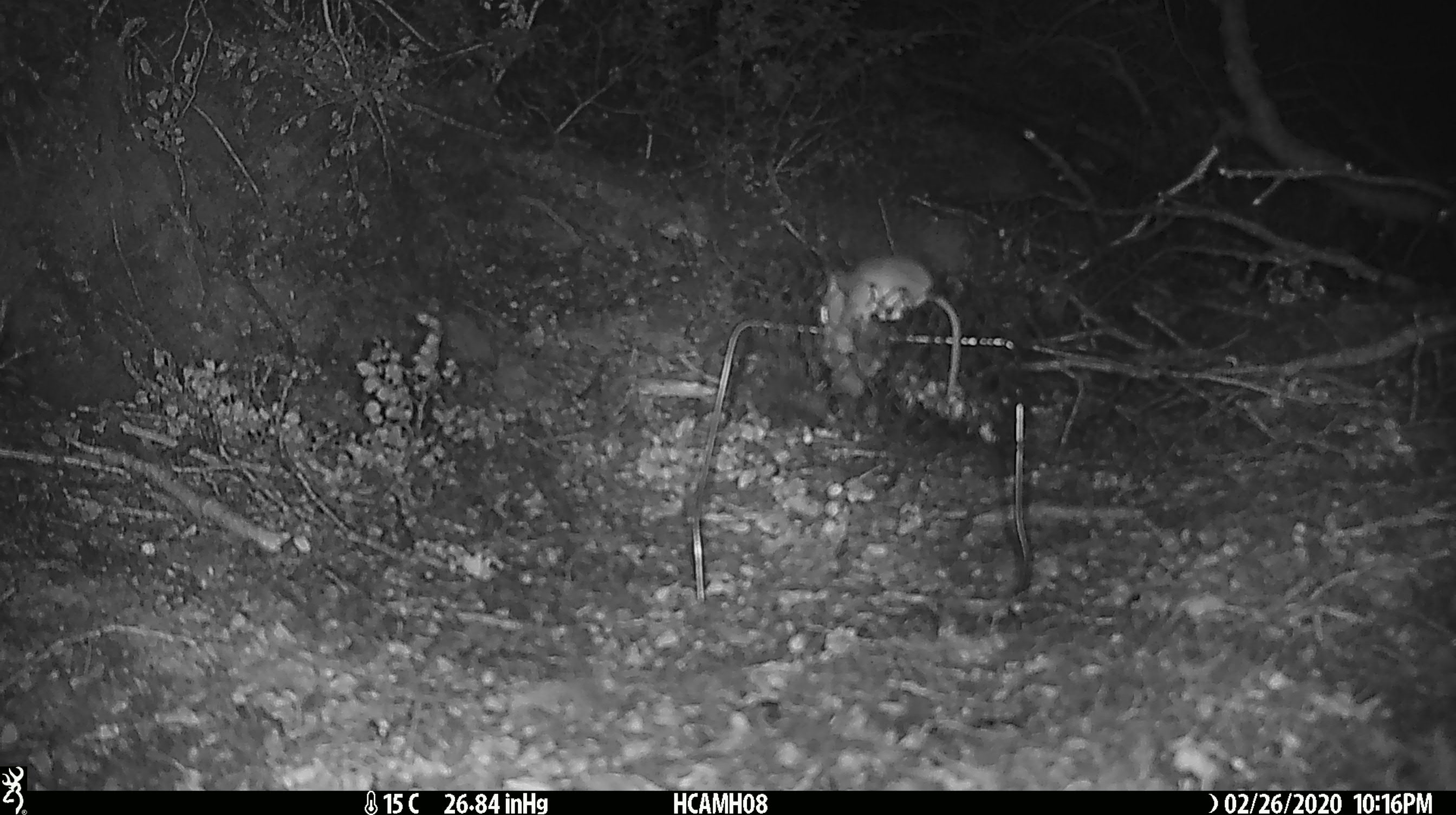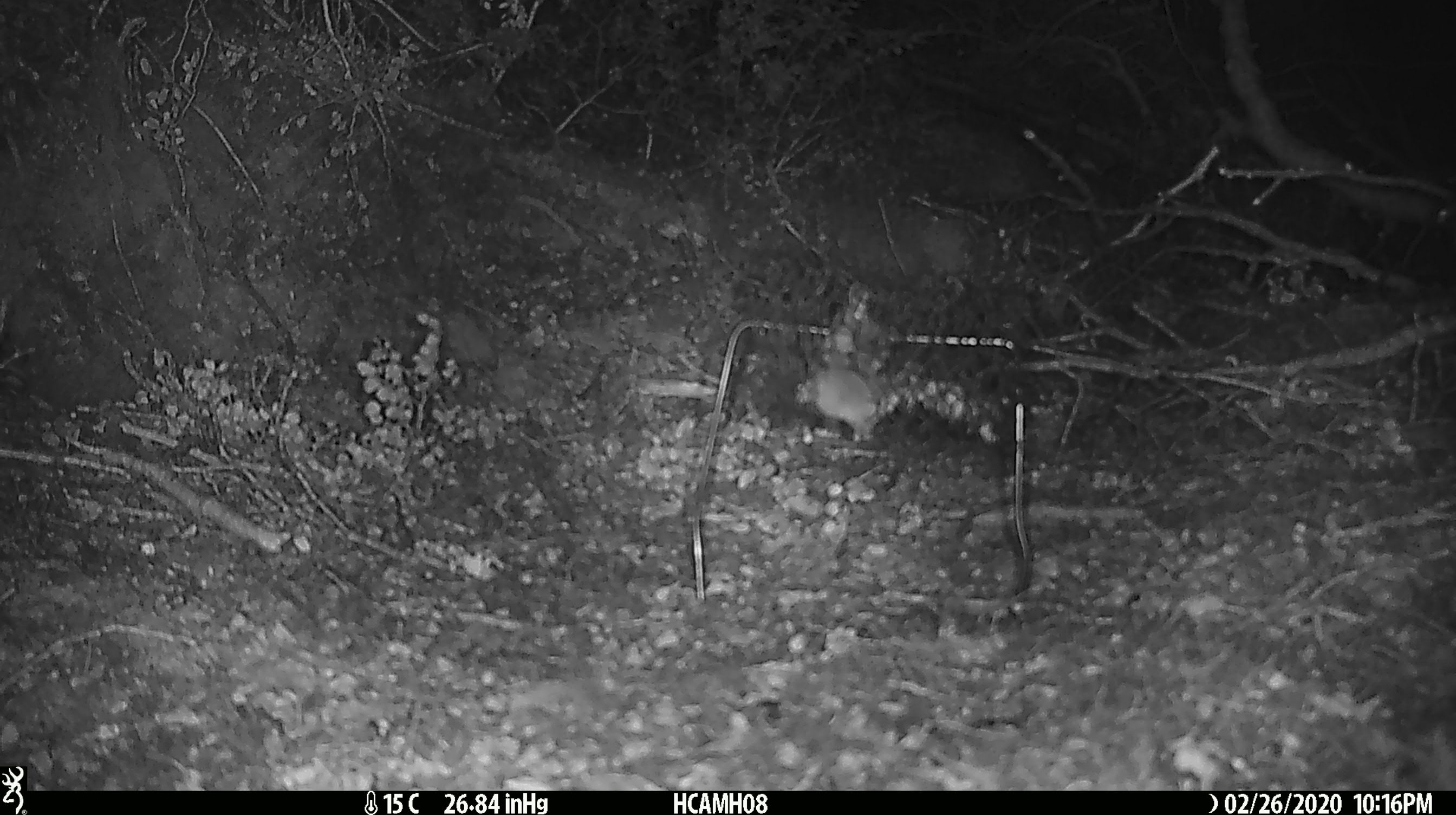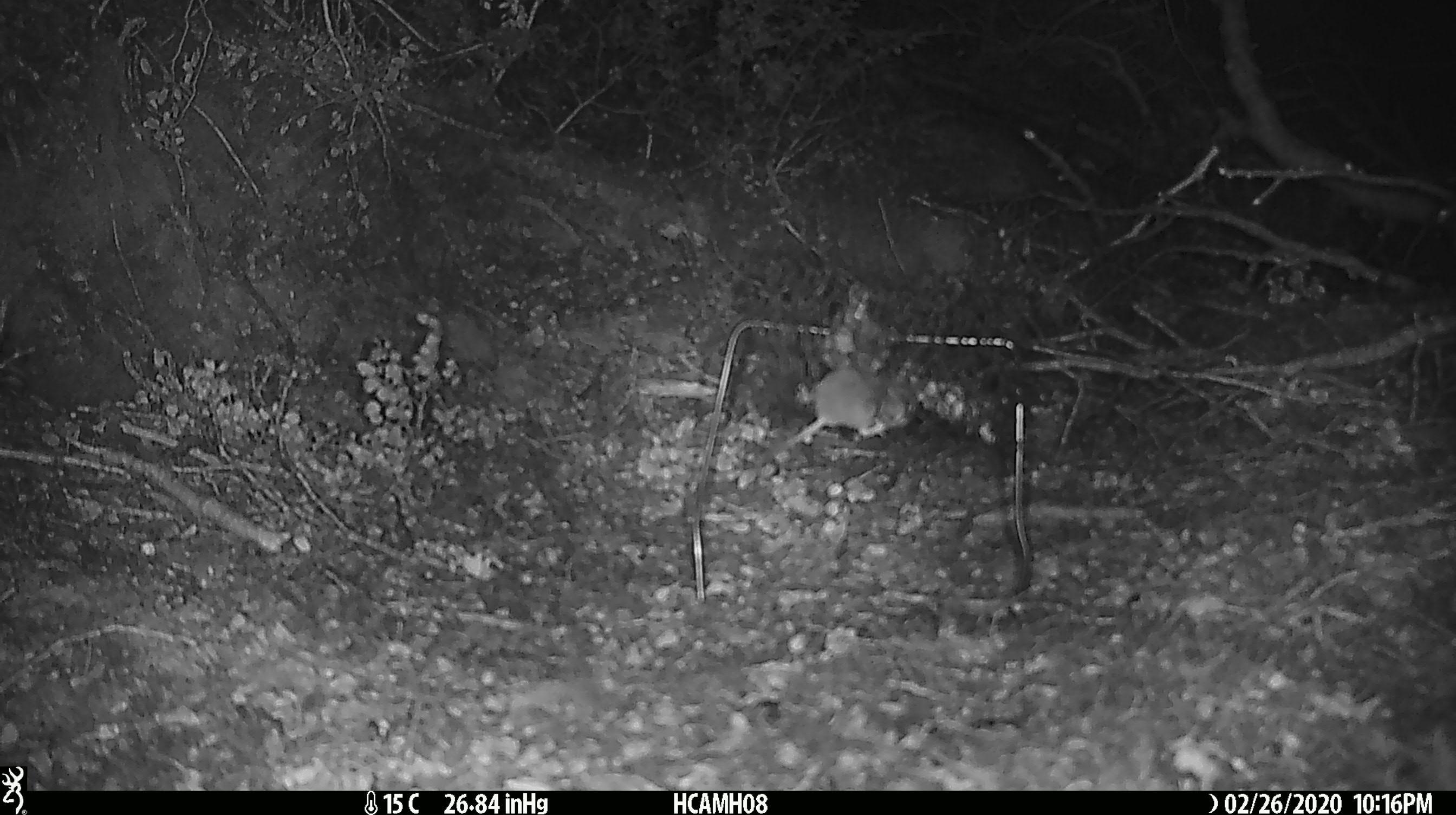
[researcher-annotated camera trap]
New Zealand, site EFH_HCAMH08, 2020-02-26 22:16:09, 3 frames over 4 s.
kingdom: Animalia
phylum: Chordata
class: Mammalia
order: Rodentia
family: Muridae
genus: Mus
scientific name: Mus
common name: mouse